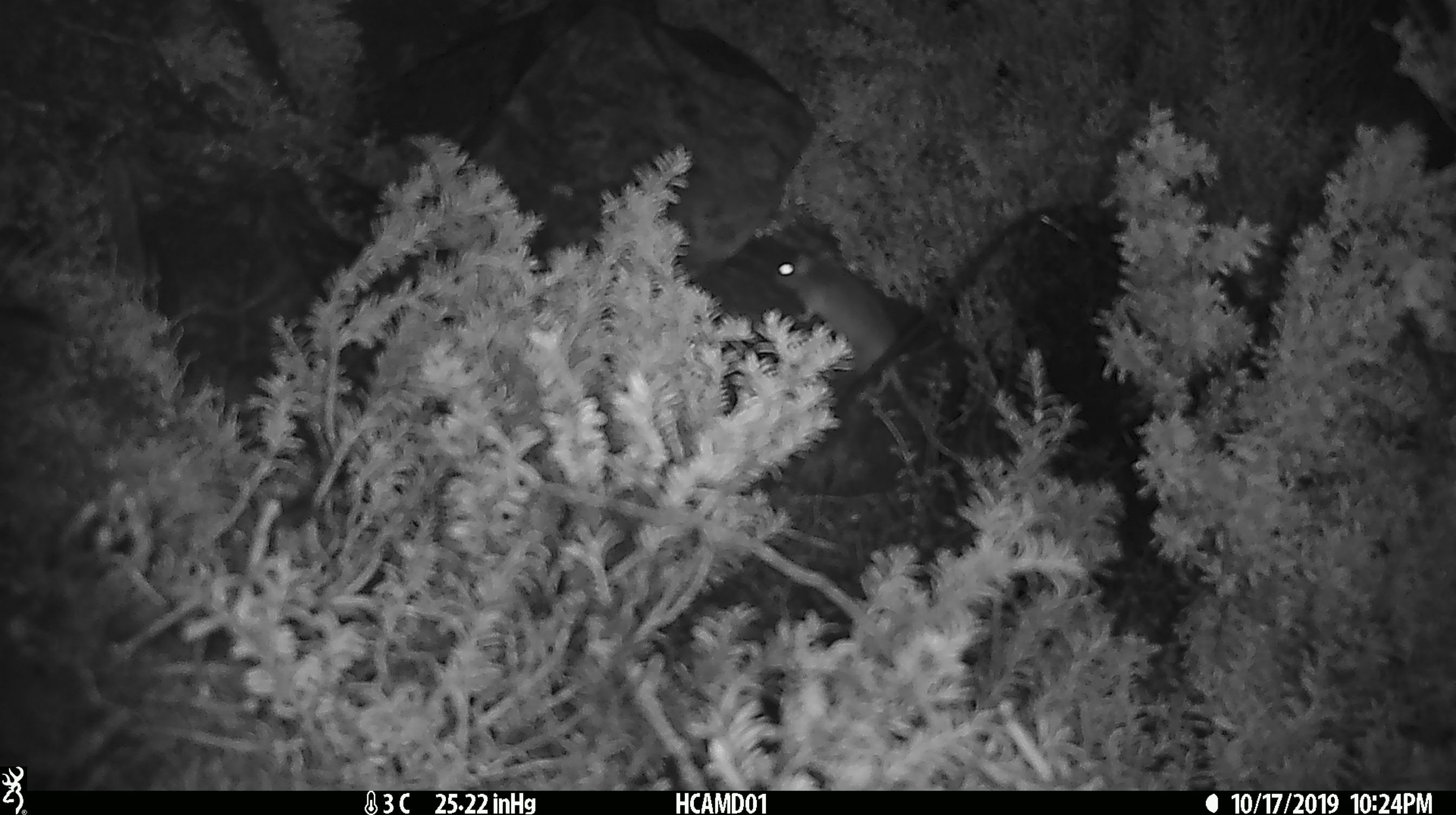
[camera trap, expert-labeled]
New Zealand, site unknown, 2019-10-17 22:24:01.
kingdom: Animalia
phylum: Chordata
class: Mammalia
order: Rodentia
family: Muridae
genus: Mus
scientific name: Mus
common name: mouse